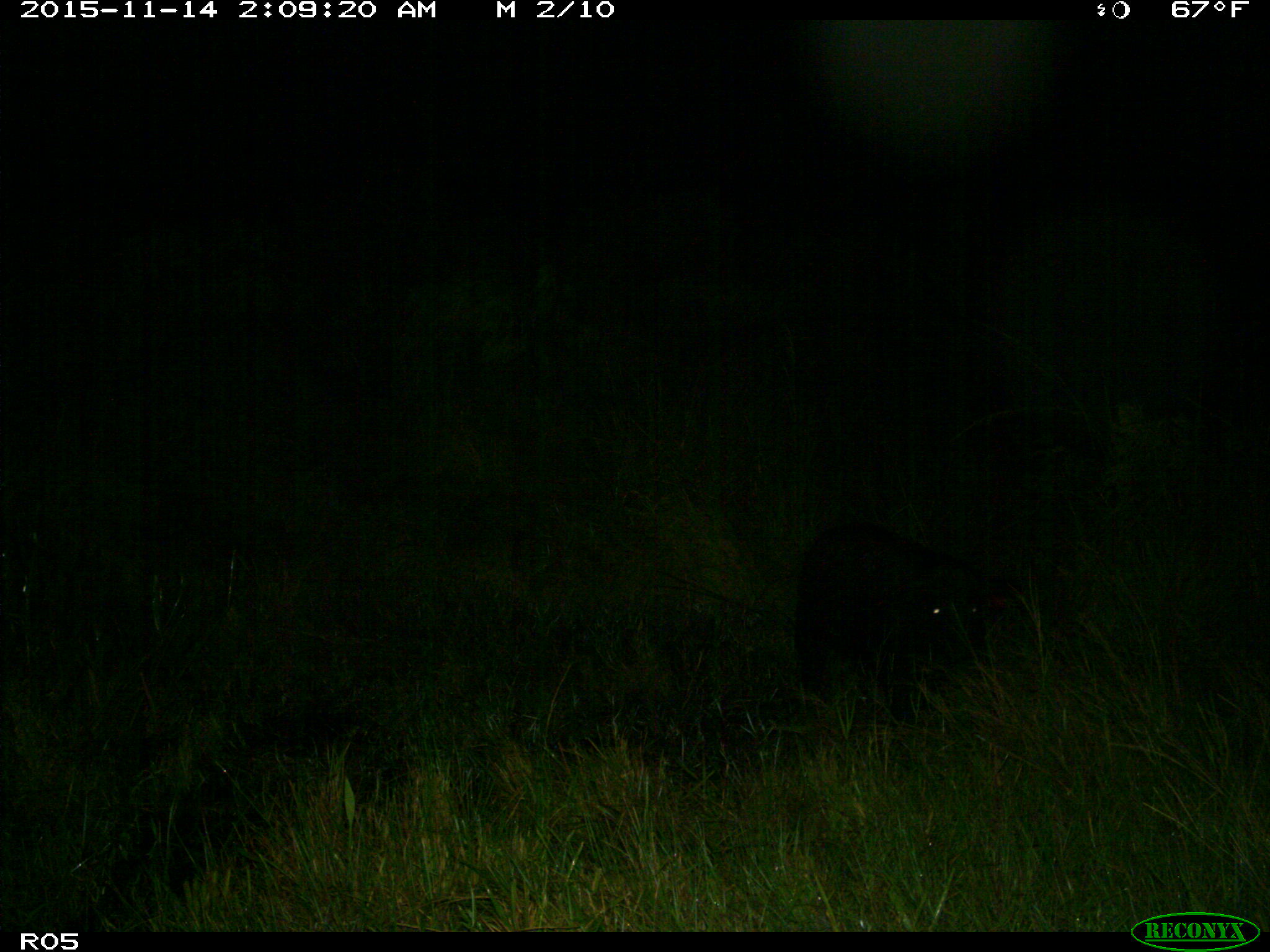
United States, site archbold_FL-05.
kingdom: Animalia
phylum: Chordata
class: Mammalia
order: Artiodactyla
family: Suidae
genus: Sus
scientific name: Sus scrofa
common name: wild boar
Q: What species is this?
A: Sus scrofa (wild boar).